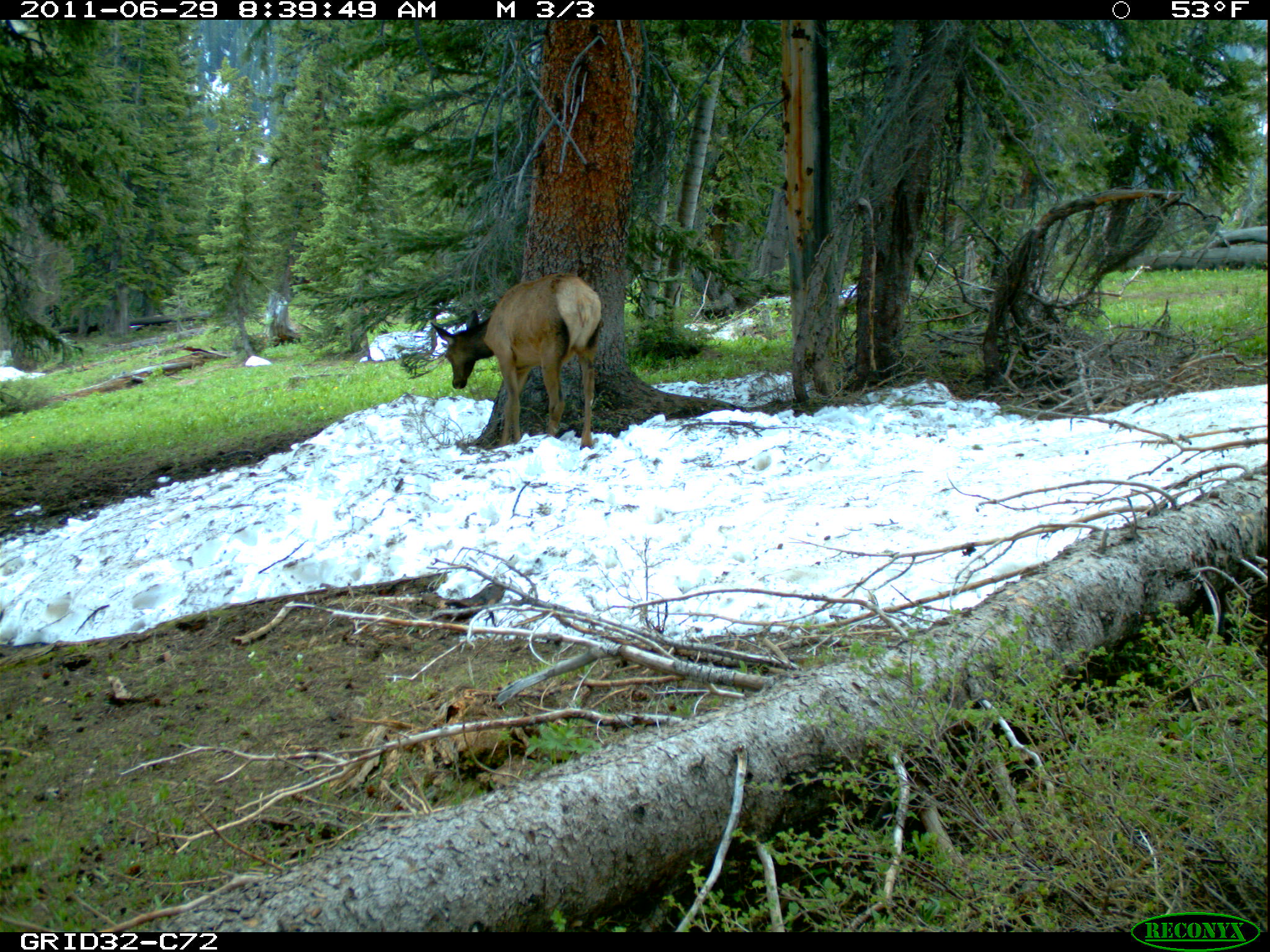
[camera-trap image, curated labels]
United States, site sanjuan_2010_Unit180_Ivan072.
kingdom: Animalia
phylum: Chordata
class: Mammalia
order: Artiodactyla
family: Cervidae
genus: Cervus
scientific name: Cervus elaphus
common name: red deer